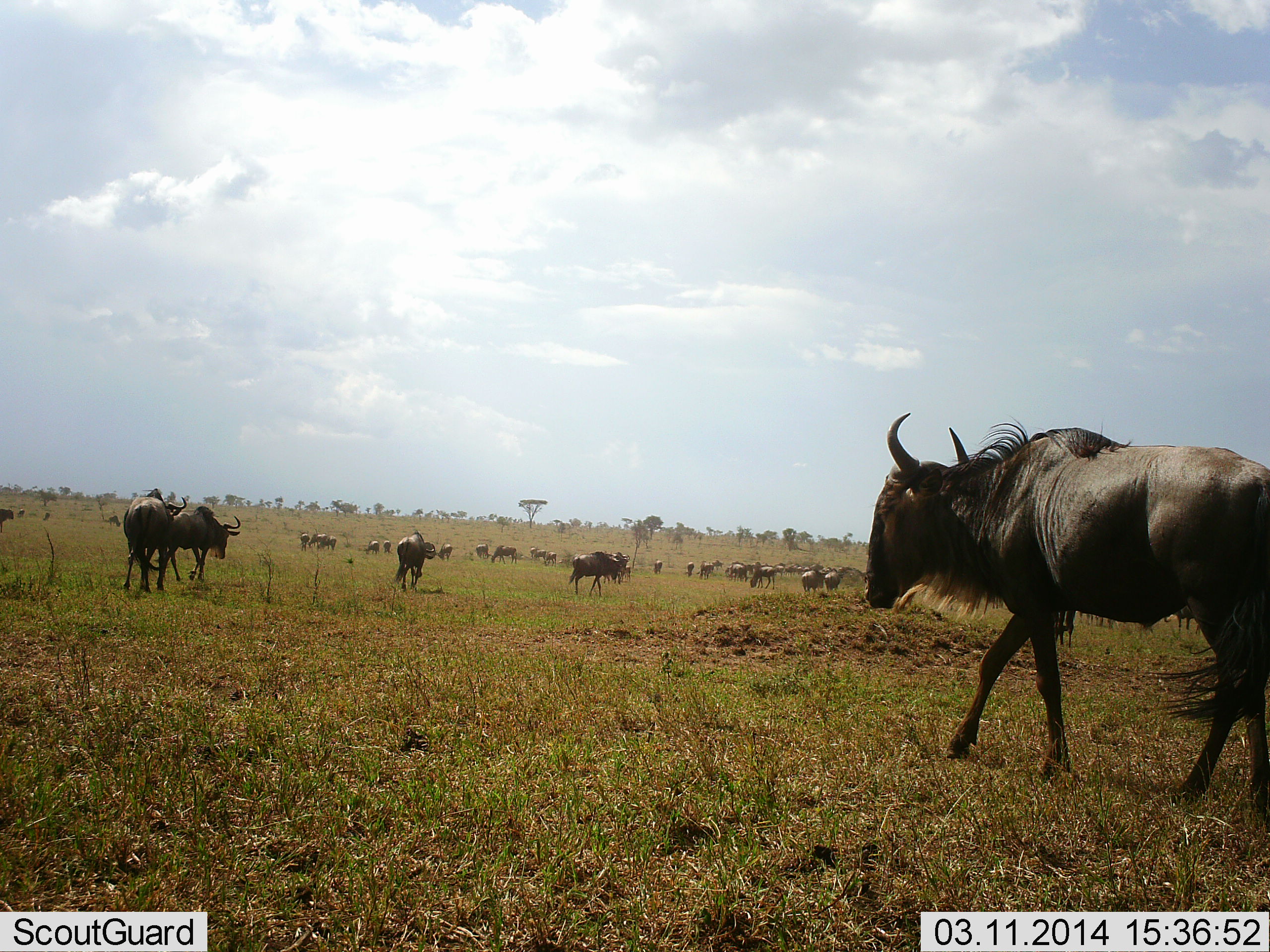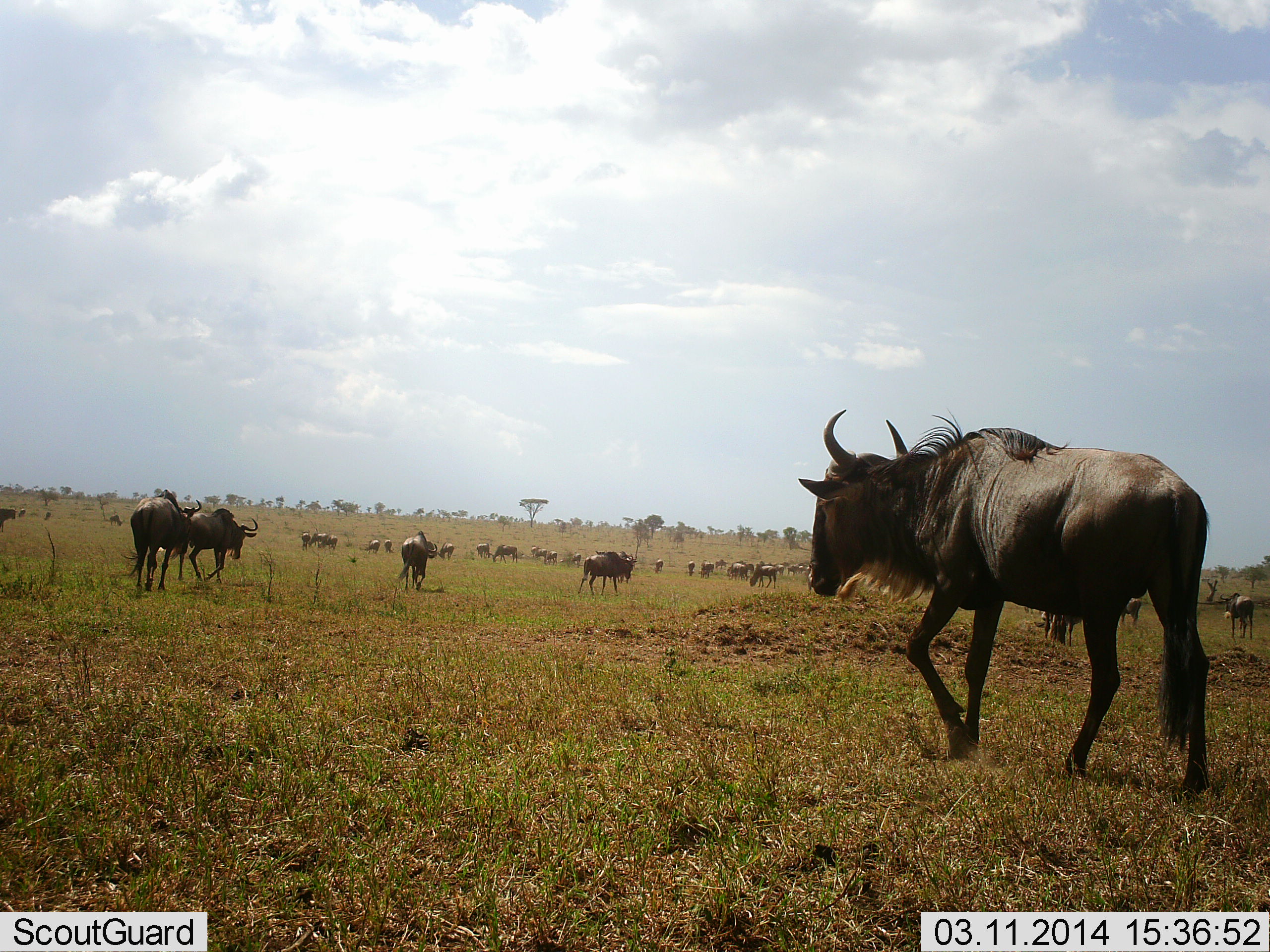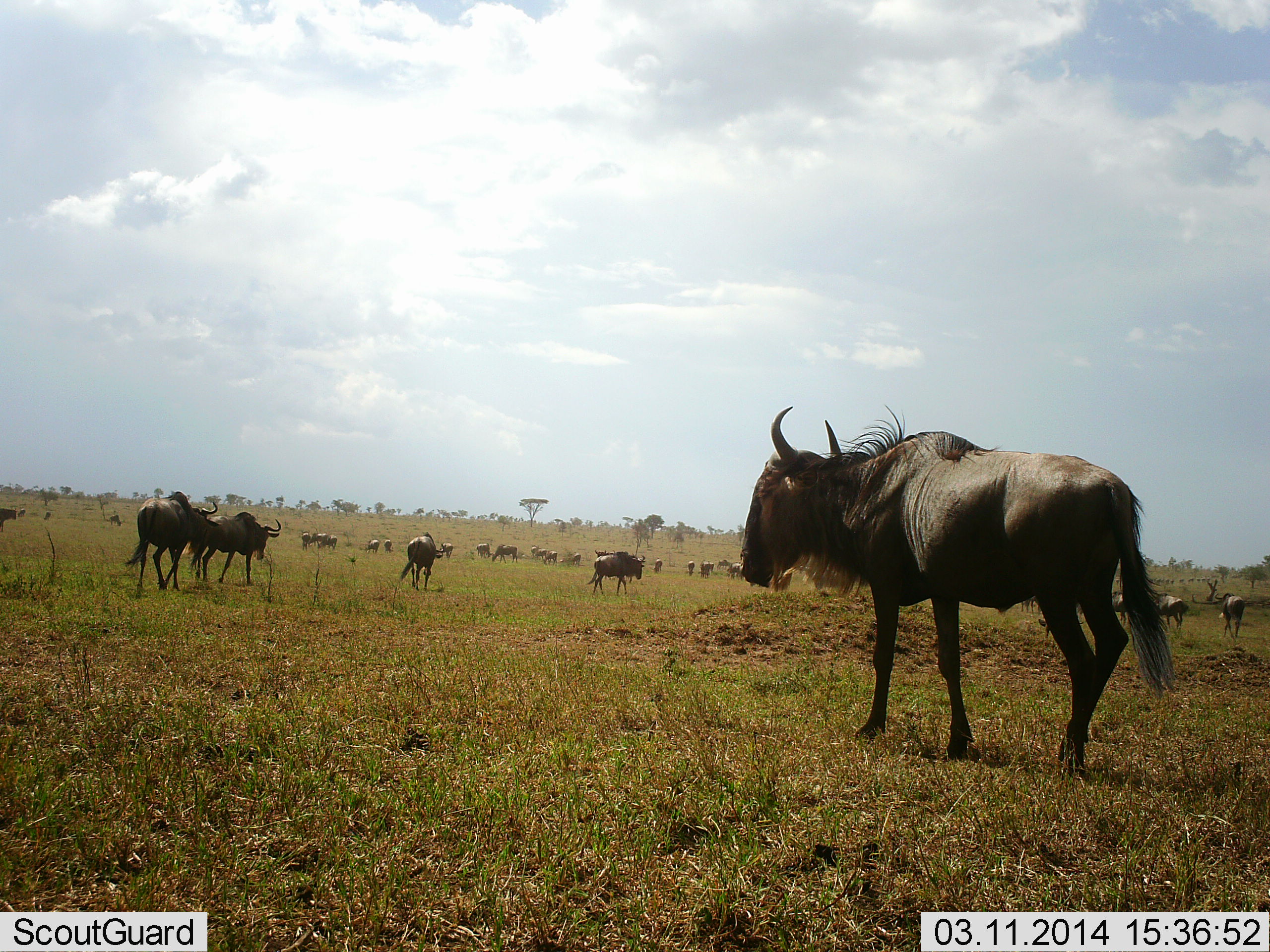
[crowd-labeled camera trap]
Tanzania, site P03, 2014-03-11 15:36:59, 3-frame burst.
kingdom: Animalia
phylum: Chordata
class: Mammalia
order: Artiodactyla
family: Bovidae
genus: Connochaetes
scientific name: Connochaetes taurinus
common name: blue wildebeest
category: wildebeest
Wildebeest (blue wildebeest) (Connochaetes taurinus), count 11-50. Behavior (volunteer vote fractions): standing 10%, resting 0%, moving 100%, interacting 0%. Young present (vote fraction): 0%. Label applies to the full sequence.